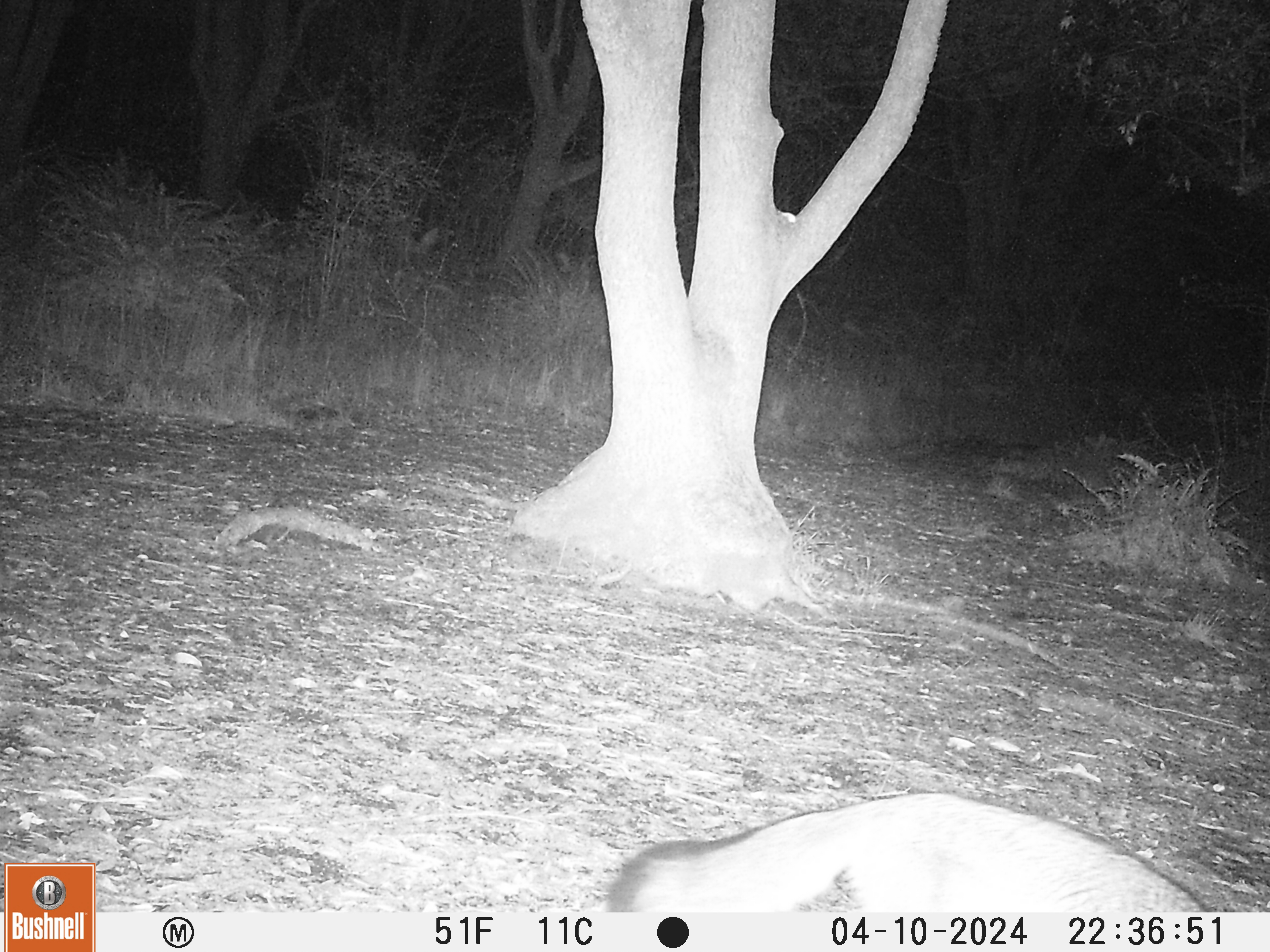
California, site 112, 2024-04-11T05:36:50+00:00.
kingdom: Animalia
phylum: Chordata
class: Mammalia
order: Carnivora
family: Canidae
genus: Urocyon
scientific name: Urocyon cinereoargenteus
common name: gray fox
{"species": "gray fox (Urocyon cinereoargenteus)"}